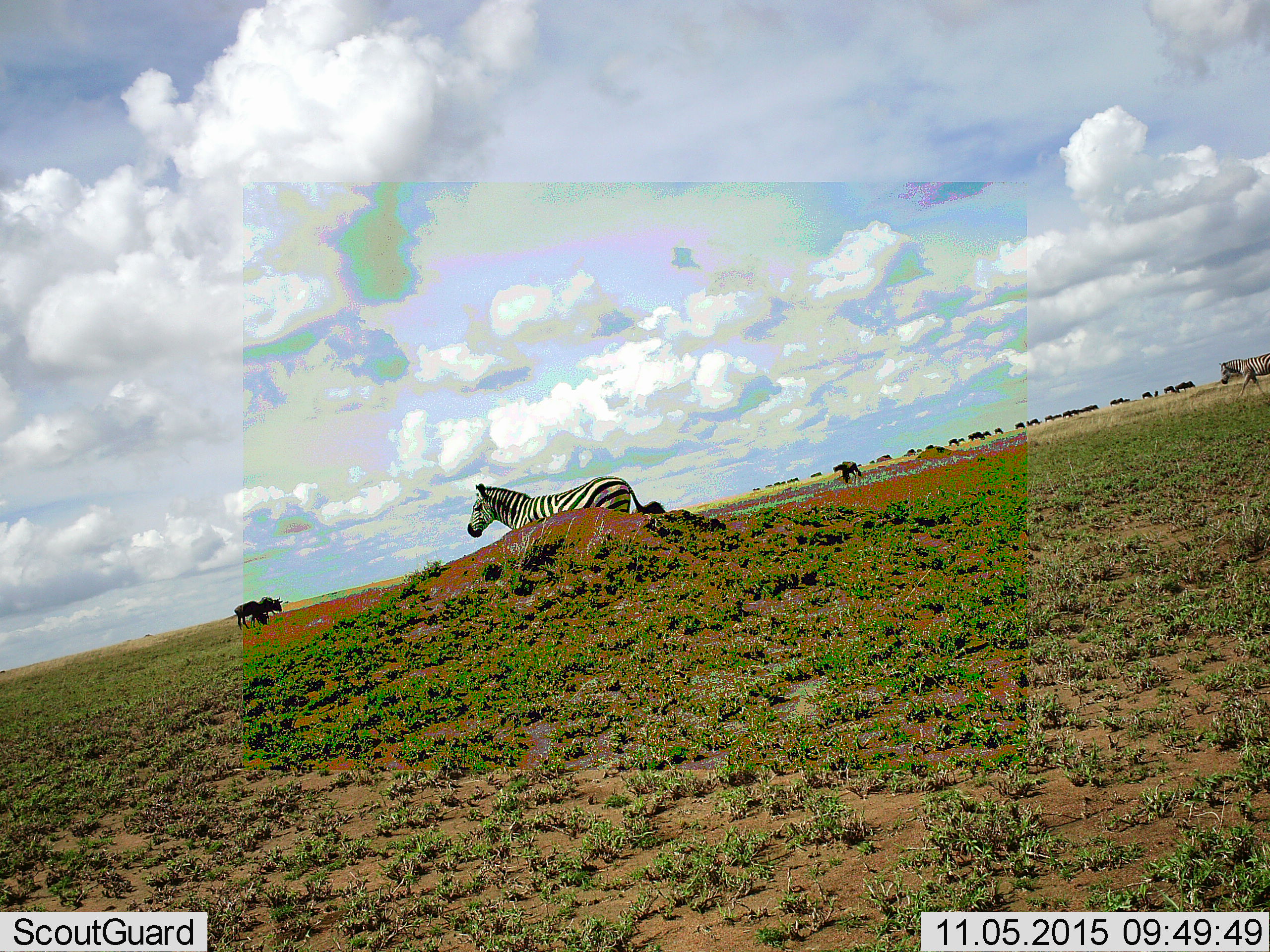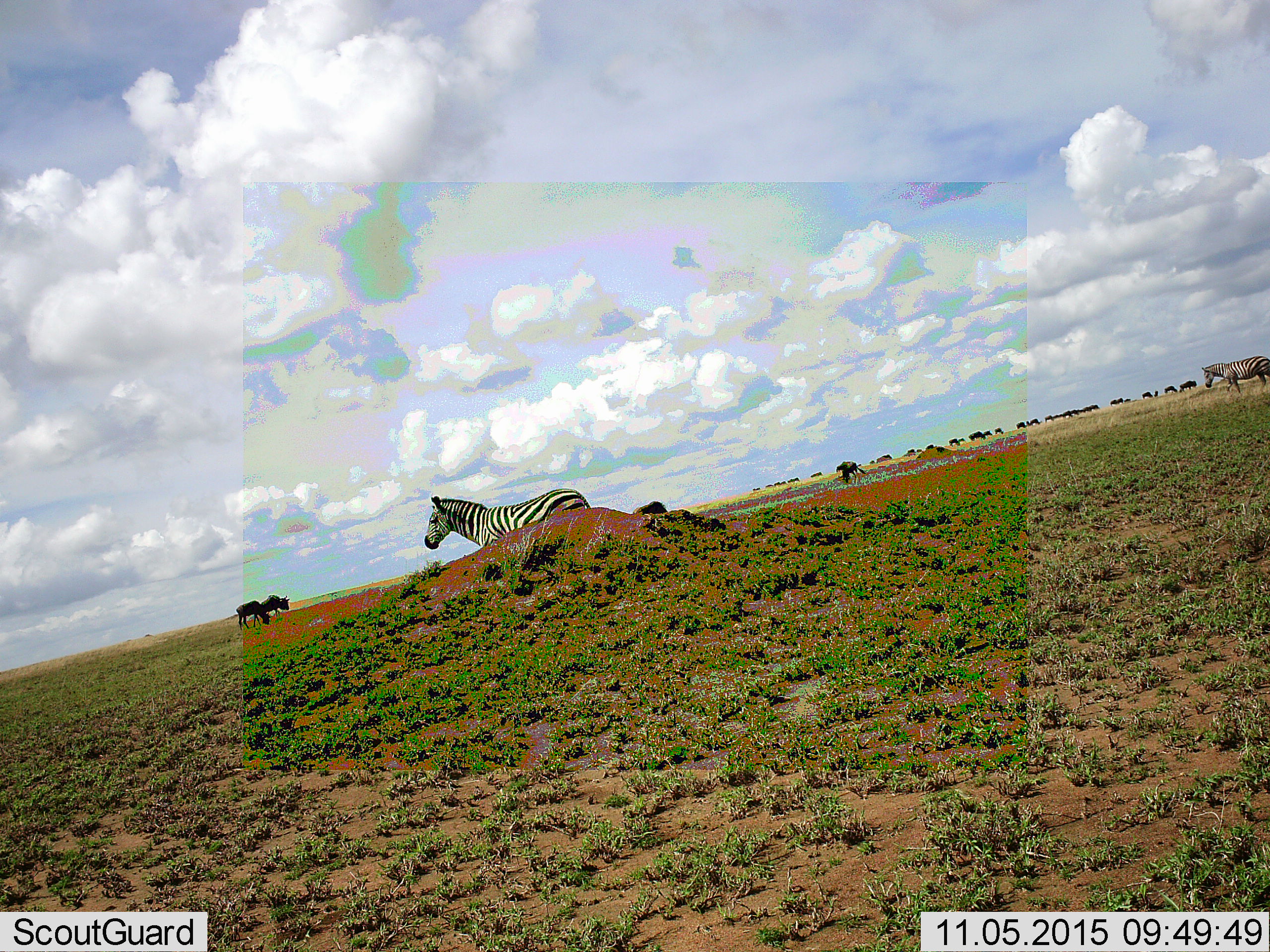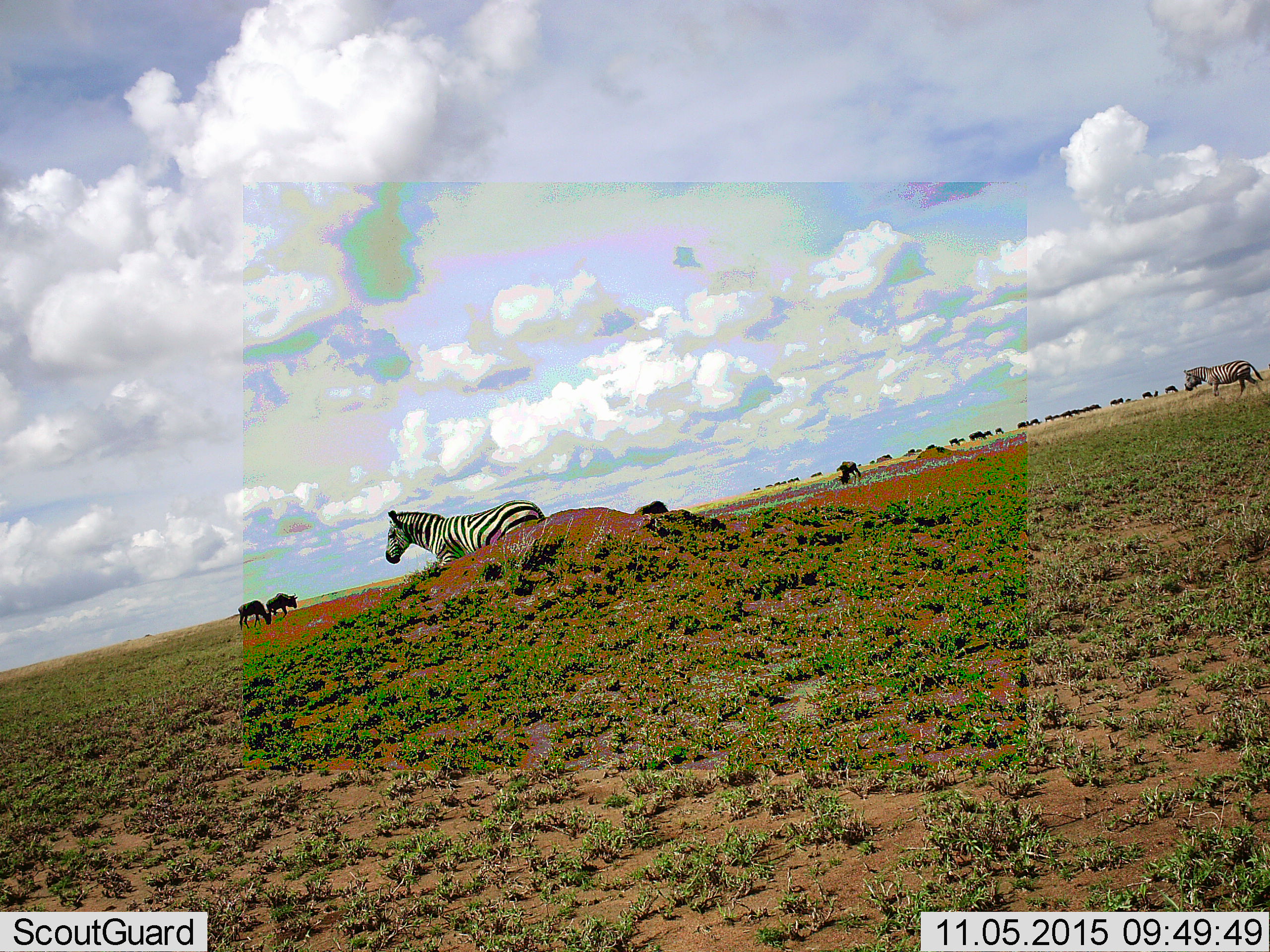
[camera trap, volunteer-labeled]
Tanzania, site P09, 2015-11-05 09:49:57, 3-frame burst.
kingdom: Animalia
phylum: Chordata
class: Mammalia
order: Artiodactyla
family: Bovidae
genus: Connochaetes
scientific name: Connochaetes taurinus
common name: blue wildebeest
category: wildebeest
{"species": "wildebeest (blue wildebeest) (Connochaetes taurinus)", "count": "11-50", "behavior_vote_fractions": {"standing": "80%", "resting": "20%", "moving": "60%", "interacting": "20%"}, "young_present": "0%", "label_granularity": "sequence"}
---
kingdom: Animalia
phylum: Chordata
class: Mammalia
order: Perissodactyla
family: Equidae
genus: Equus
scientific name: Equus quagga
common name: plains zebra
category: zebra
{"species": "zebra (plains zebra) (Equus quagga)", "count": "2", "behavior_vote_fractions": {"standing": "50%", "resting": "0%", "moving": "90%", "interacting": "10%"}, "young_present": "10%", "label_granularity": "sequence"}